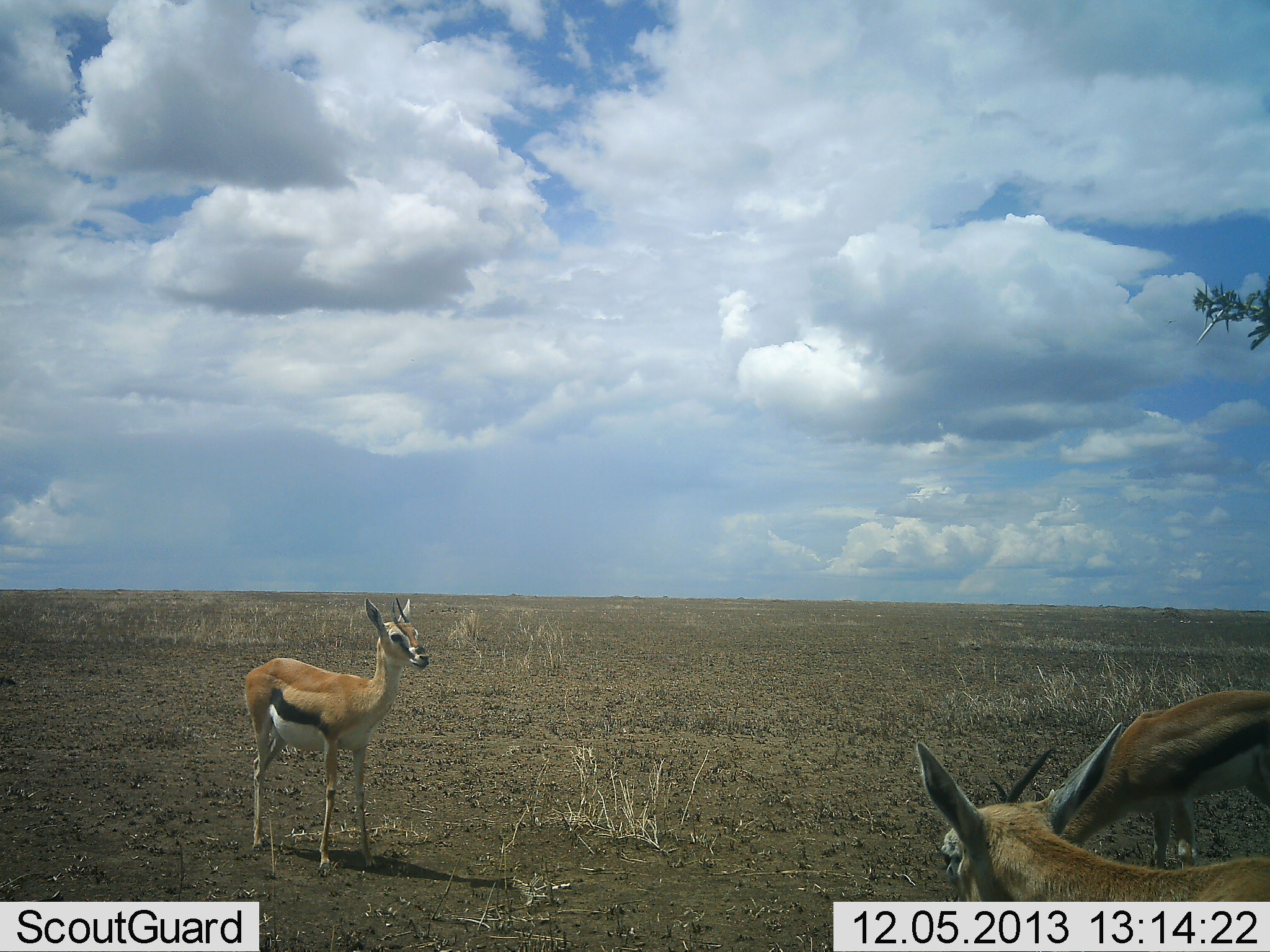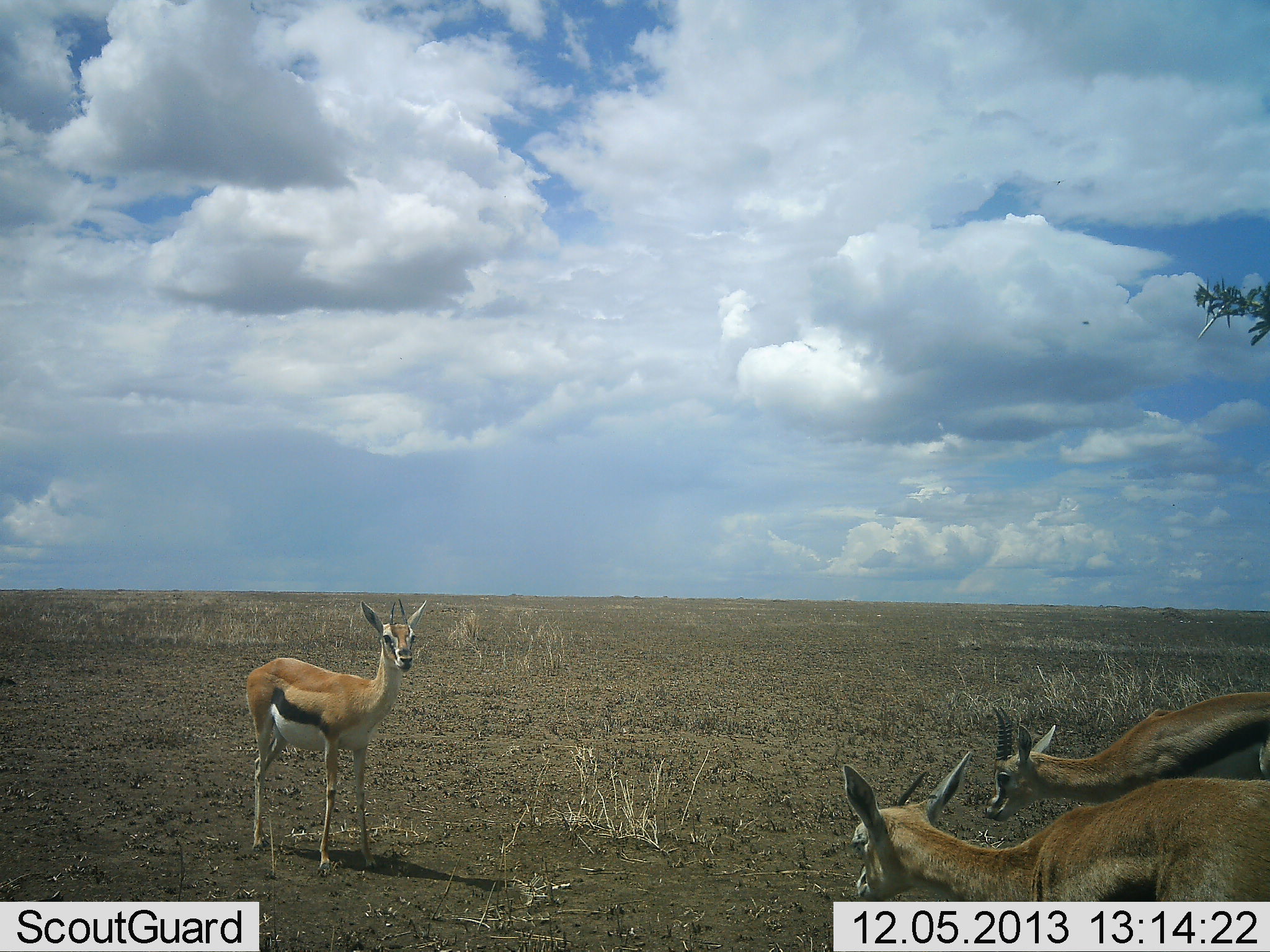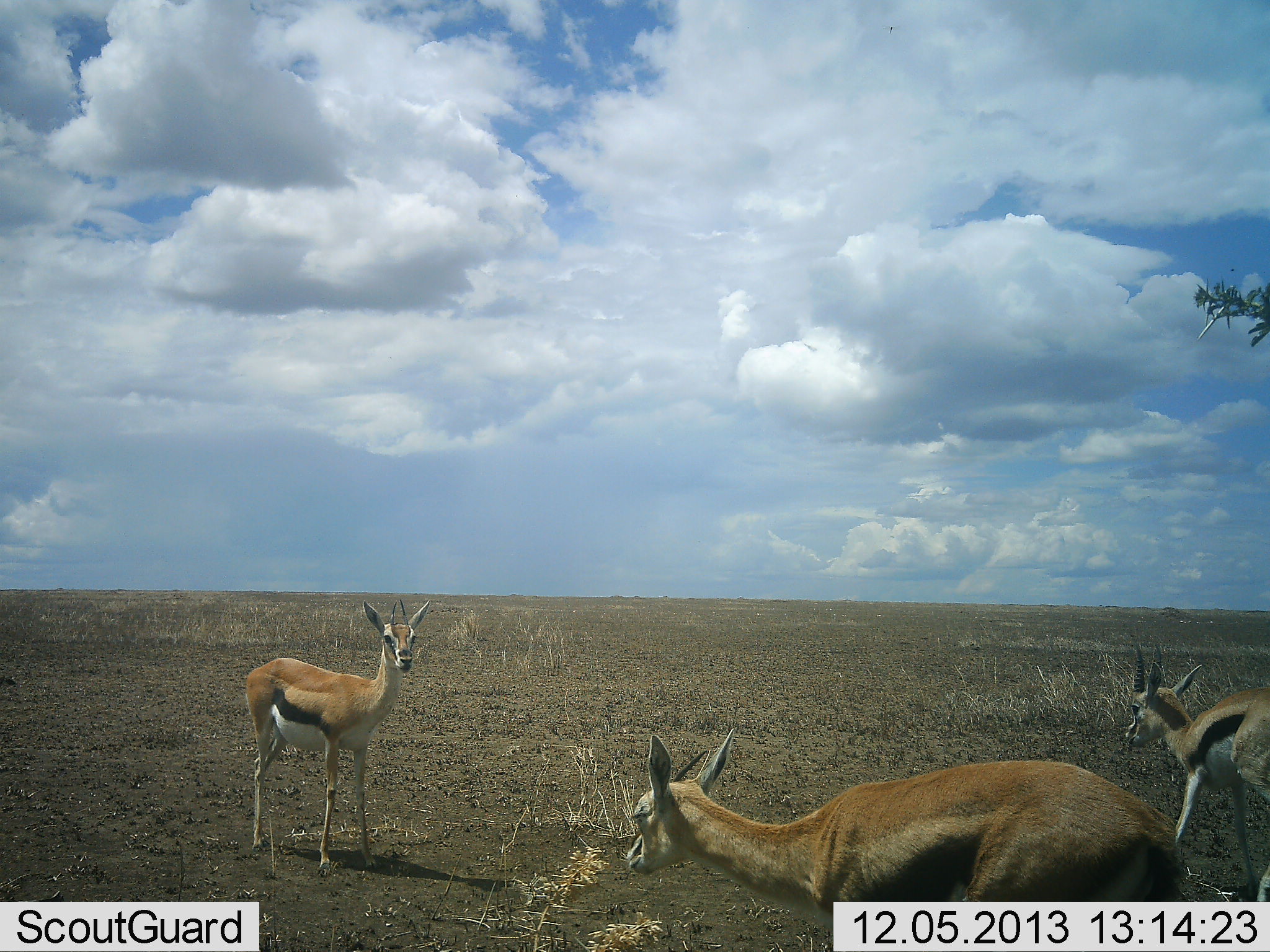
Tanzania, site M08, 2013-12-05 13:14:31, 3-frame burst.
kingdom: Animalia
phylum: Chordata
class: Mammalia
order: Artiodactyla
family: Bovidae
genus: Eudorcas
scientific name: Eudorcas thomsonii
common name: thomson's gazelle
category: gazellethomsons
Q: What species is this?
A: Gazellethomsons (thomson's gazelle) (Eudorcas thomsonii).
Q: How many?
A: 3.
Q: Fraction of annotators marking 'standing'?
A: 80%.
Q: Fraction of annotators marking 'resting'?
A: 0%.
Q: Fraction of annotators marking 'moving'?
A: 80%.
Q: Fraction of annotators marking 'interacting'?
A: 0%.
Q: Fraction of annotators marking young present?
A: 0%.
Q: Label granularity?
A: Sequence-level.